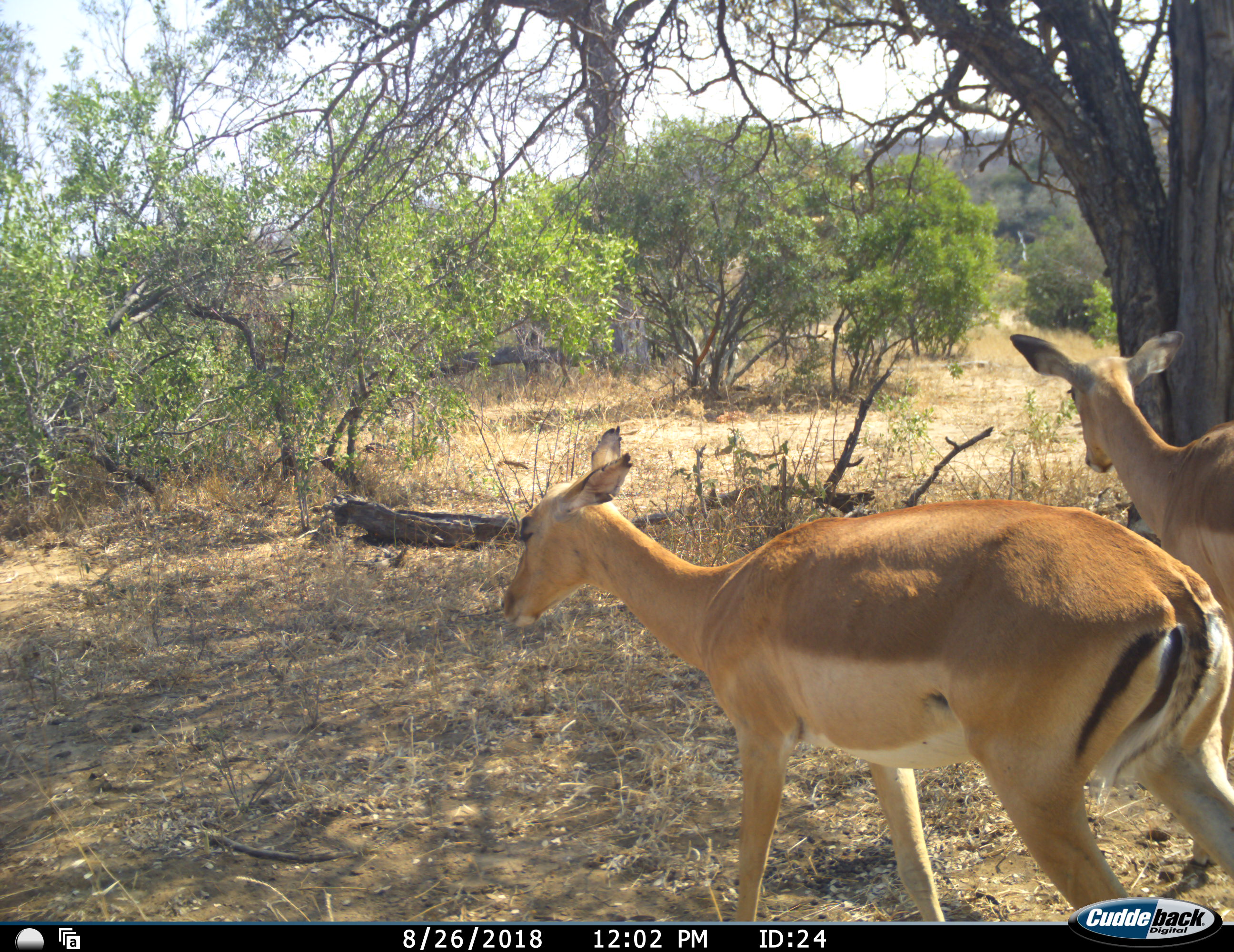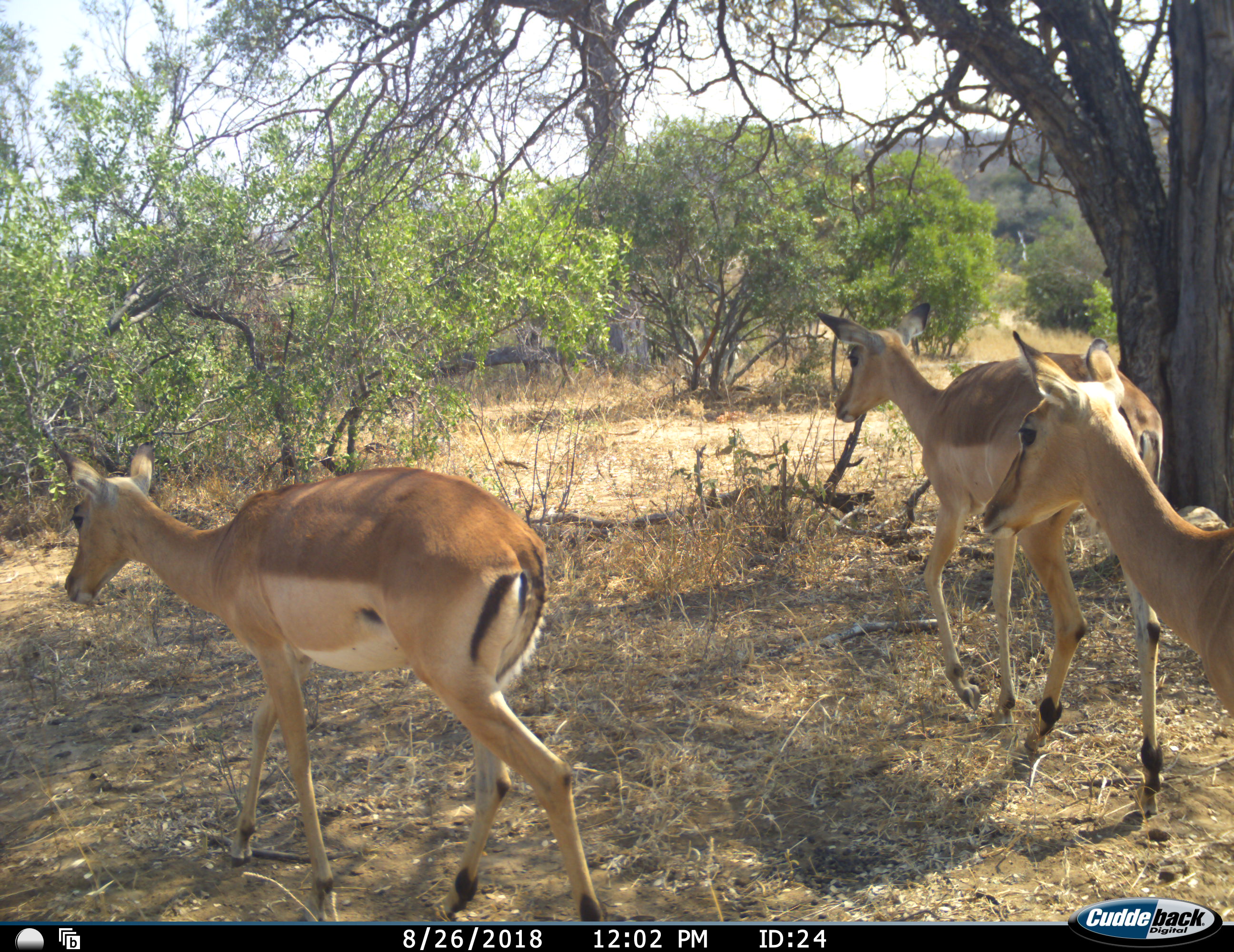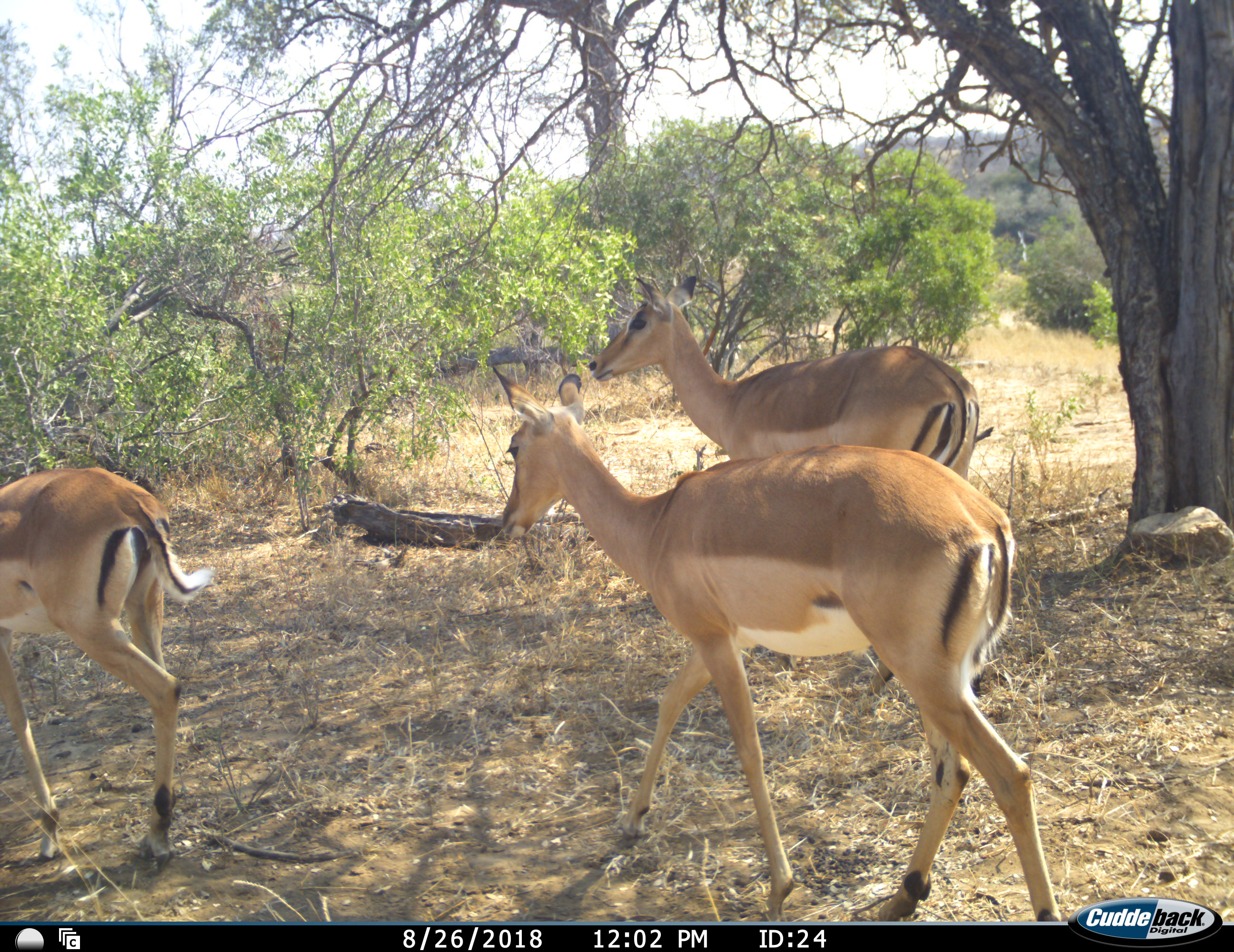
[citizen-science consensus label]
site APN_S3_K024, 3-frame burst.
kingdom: Animalia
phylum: Chordata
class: Mammalia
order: Artiodactyla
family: Bovidae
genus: Aepyceros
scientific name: Aepyceros melampus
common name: impala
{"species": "impala (Aepyceros melampus)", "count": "3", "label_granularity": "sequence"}